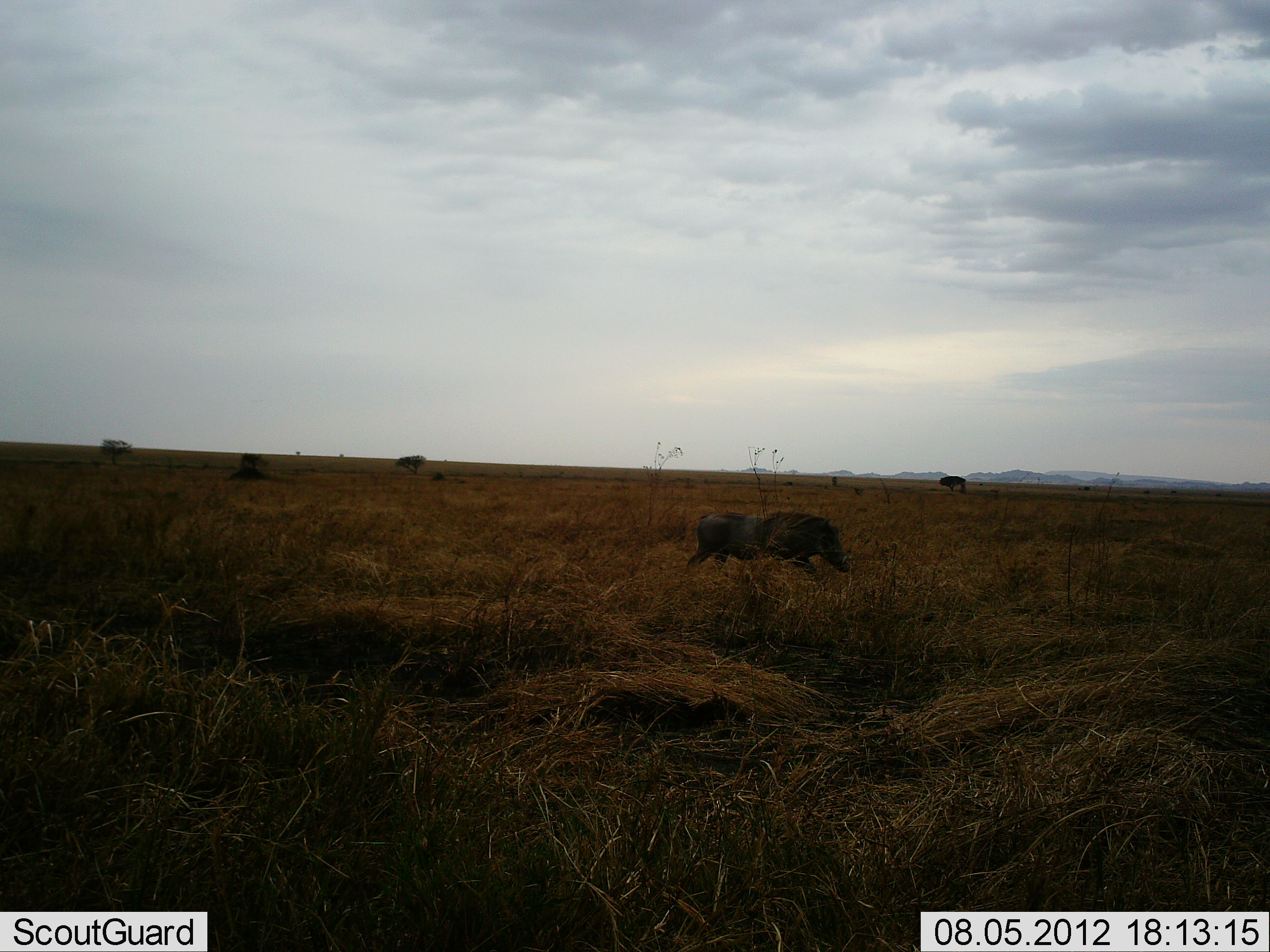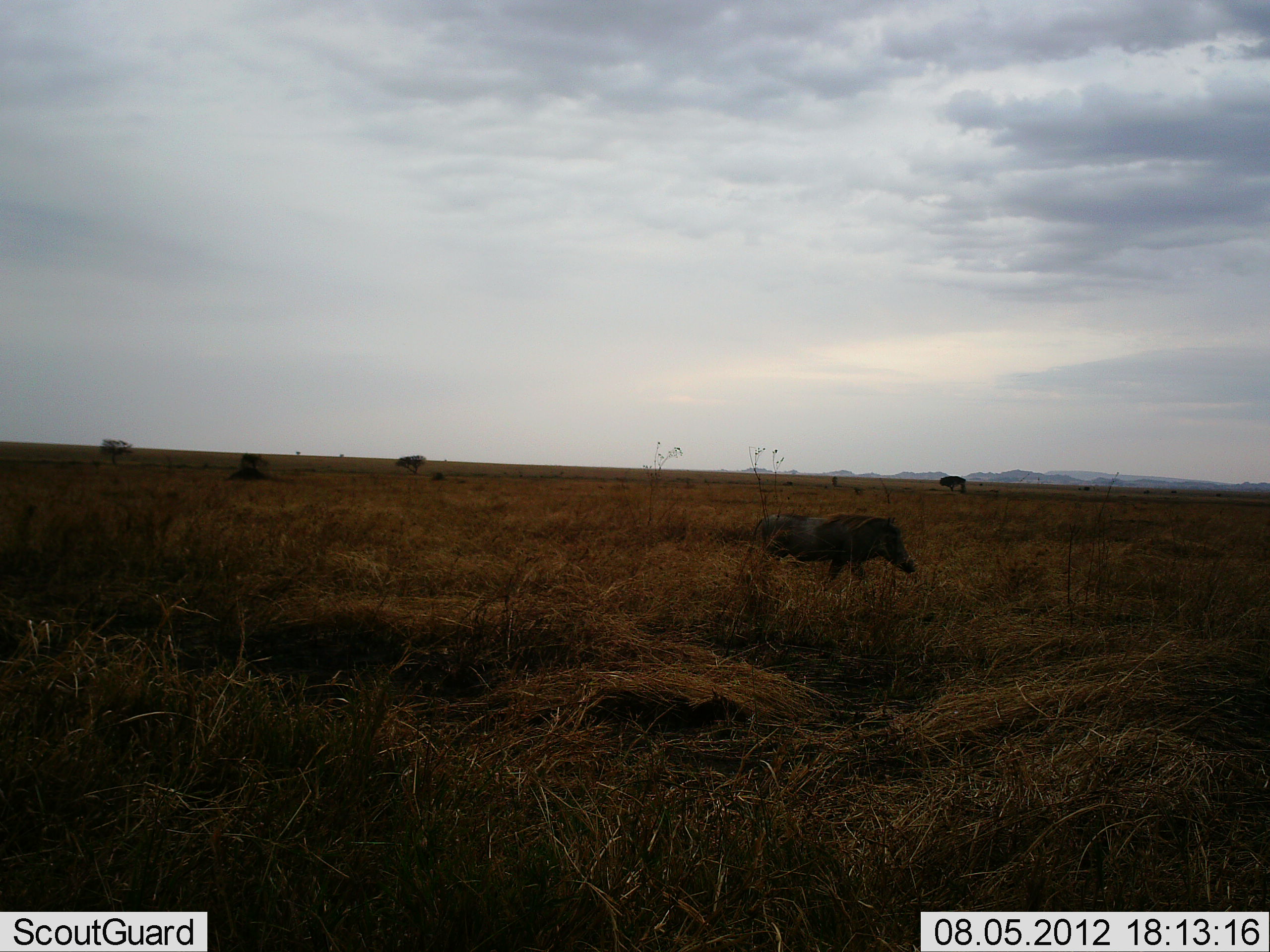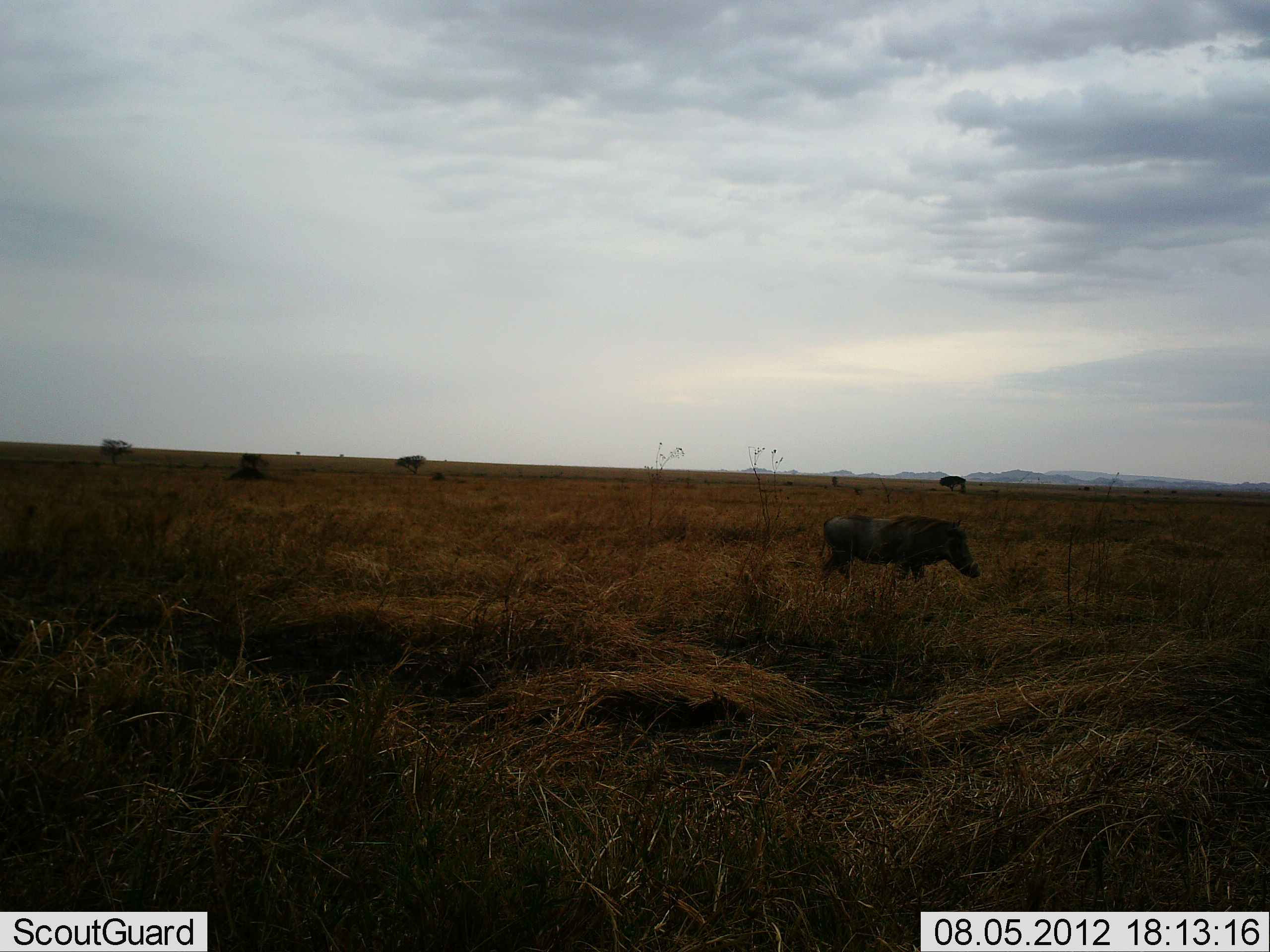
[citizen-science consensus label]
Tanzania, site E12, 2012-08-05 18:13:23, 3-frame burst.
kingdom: Animalia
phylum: Chordata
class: Mammalia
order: Artiodactyla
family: Suidae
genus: Phacochoerus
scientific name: Phacochoerus africanus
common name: warthog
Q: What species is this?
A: Warthog (Phacochoerus africanus).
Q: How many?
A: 1.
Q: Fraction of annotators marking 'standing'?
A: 0%.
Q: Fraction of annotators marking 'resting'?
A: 0%.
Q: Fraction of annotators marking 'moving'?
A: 100%.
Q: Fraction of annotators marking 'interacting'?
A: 0%.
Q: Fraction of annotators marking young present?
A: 0%.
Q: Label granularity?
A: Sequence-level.